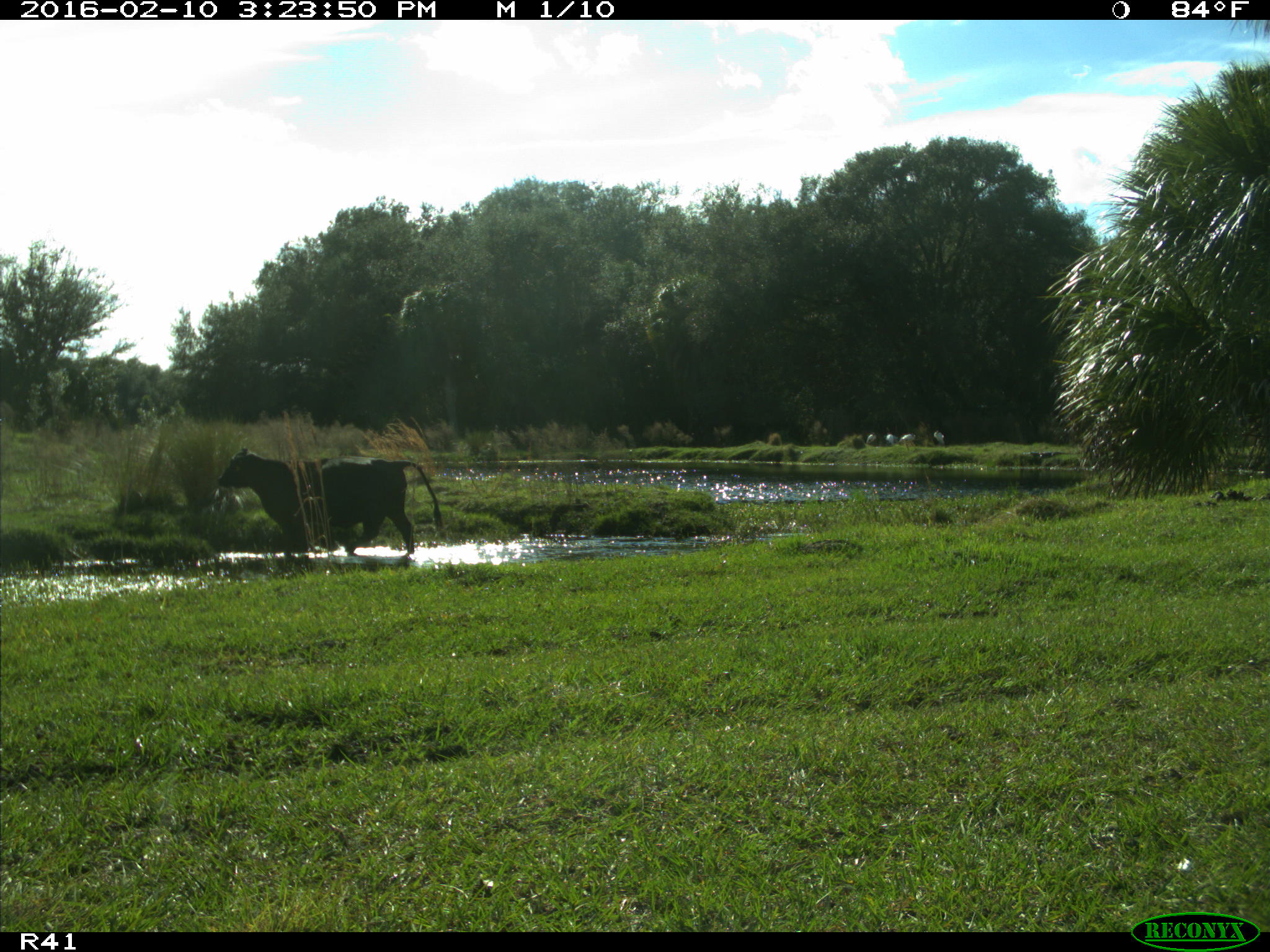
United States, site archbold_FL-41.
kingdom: Animalia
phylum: Chordata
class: Mammalia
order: Artiodactyla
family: Bovidae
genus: Bos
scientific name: Bos taurus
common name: domestic cow